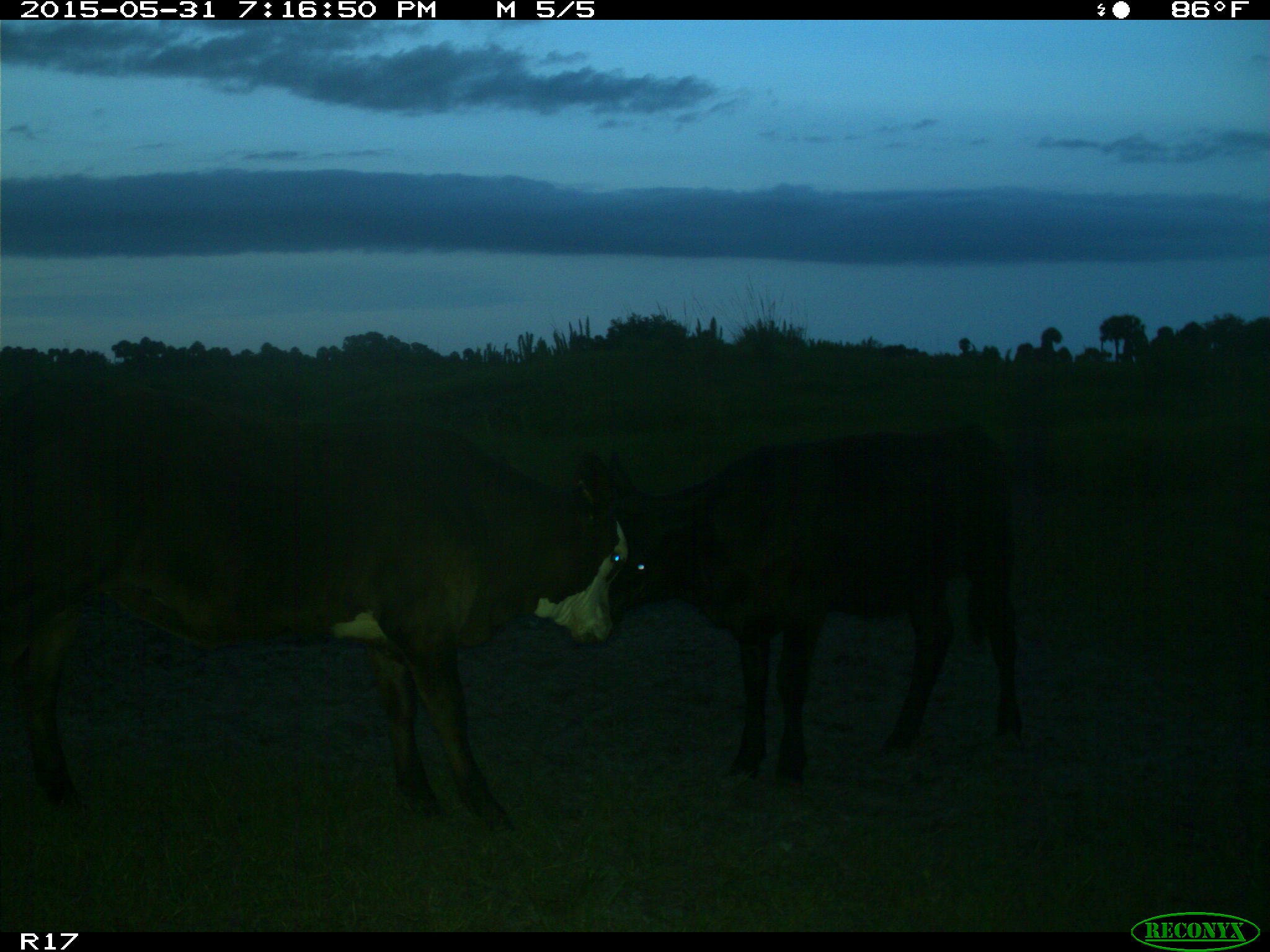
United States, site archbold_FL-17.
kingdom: Animalia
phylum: Chordata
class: Mammalia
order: Artiodactyla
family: Bovidae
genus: Bos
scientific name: Bos taurus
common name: domestic cow